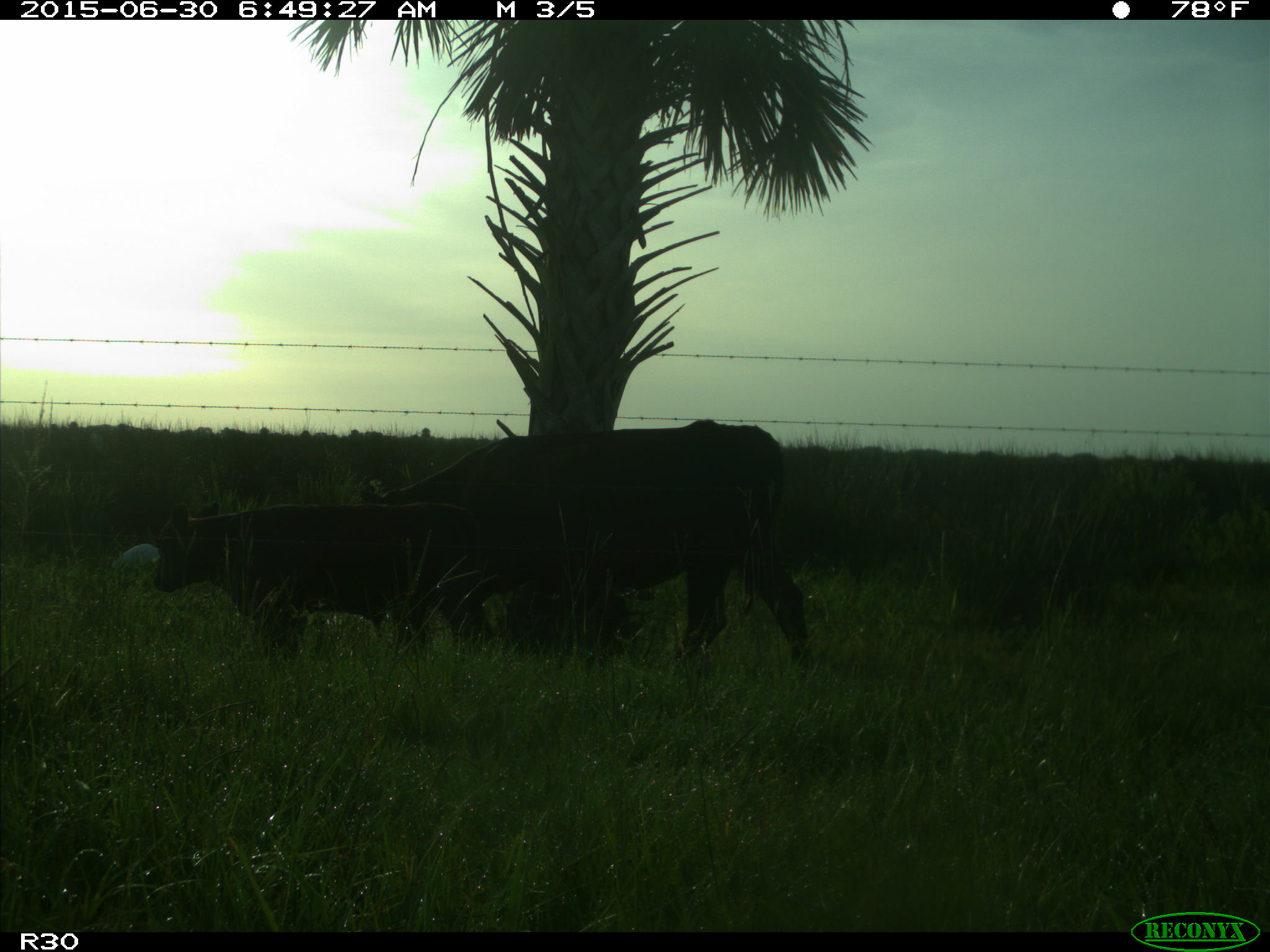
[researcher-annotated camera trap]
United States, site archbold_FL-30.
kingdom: Animalia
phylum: Chordata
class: Mammalia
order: Artiodactyla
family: Bovidae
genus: Bos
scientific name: Bos taurus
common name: domestic cow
Bos taurus (domestic cow).